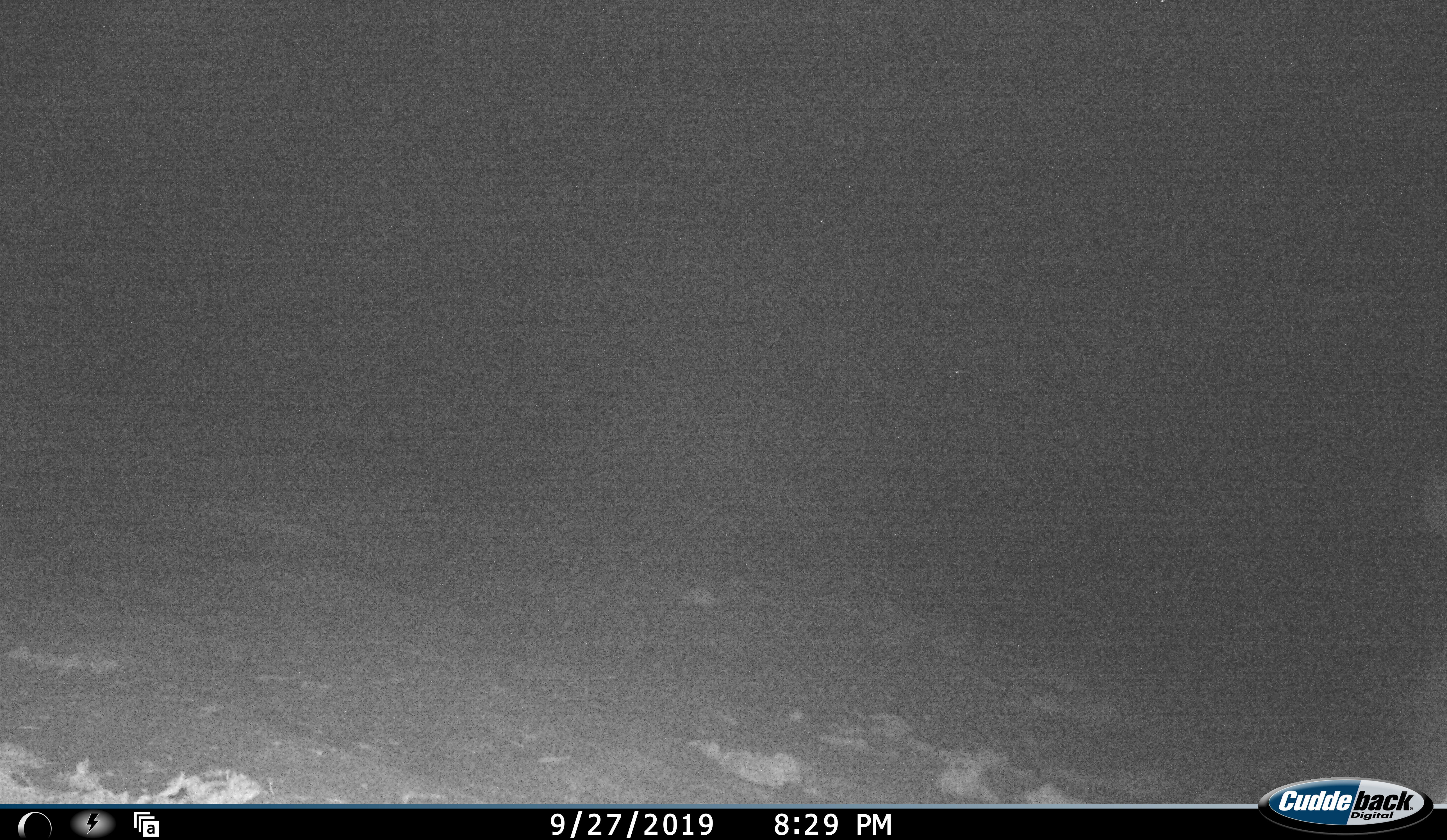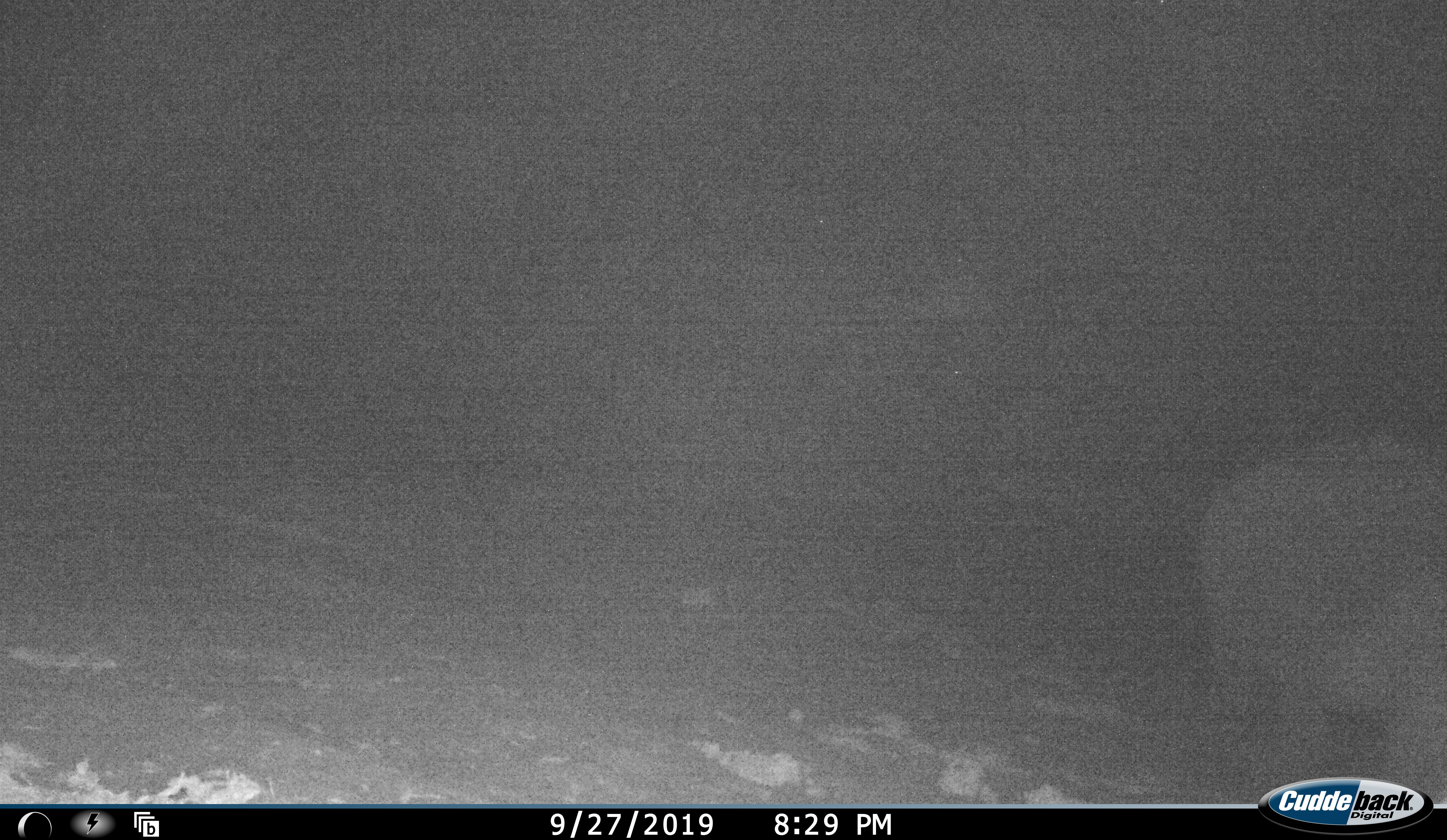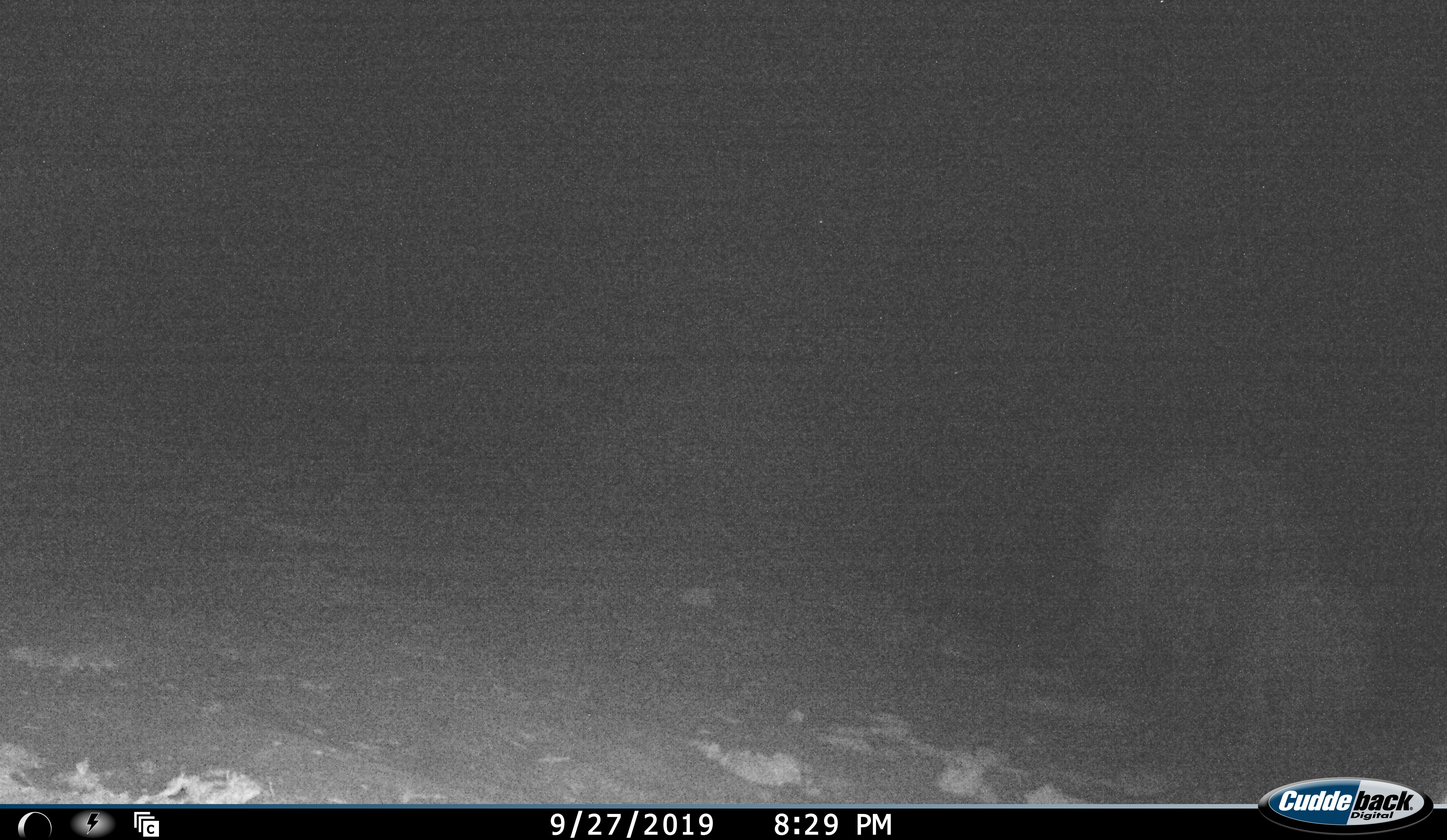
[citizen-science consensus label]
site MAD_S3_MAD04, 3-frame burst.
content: unidentified animal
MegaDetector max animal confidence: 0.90